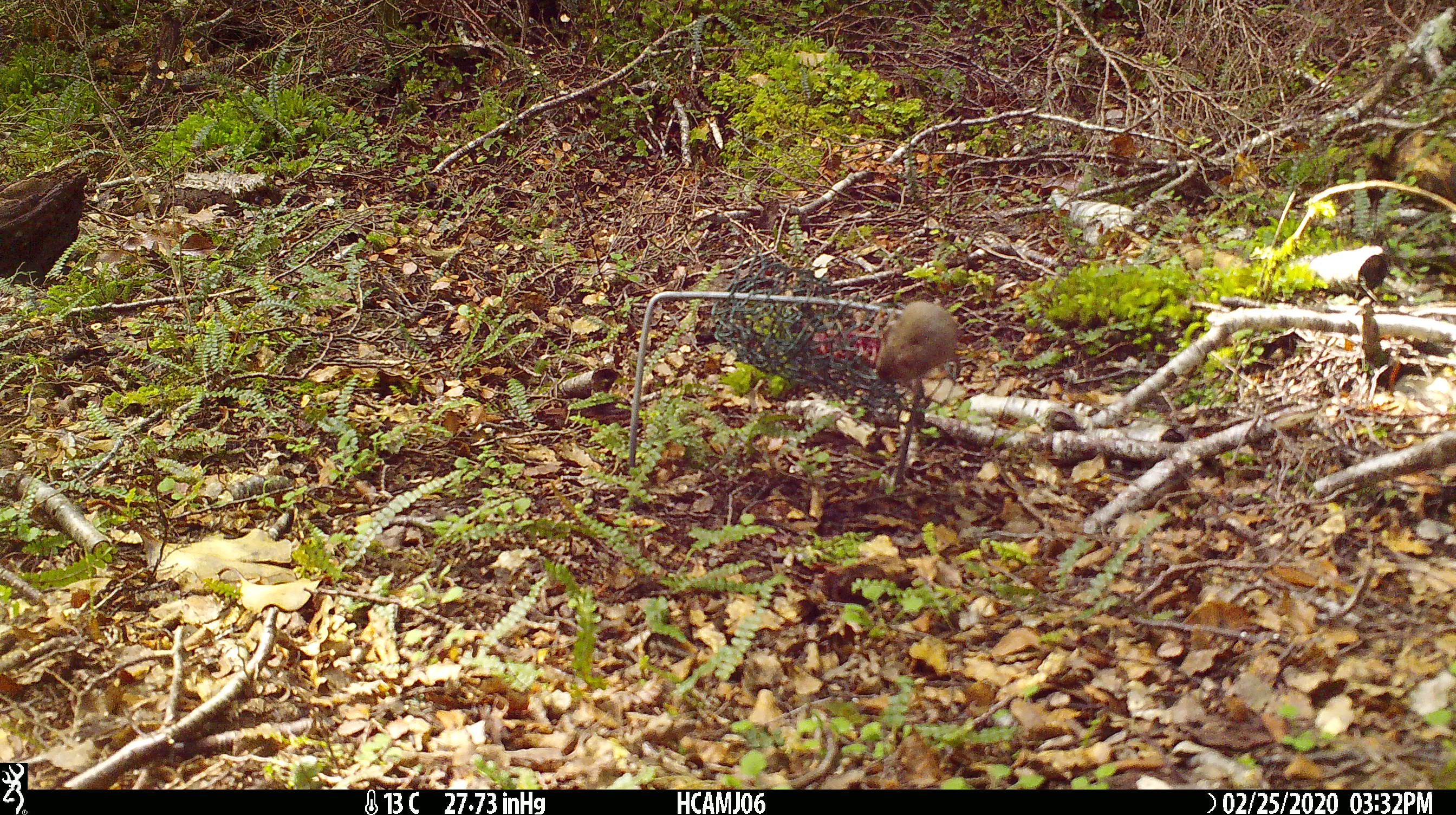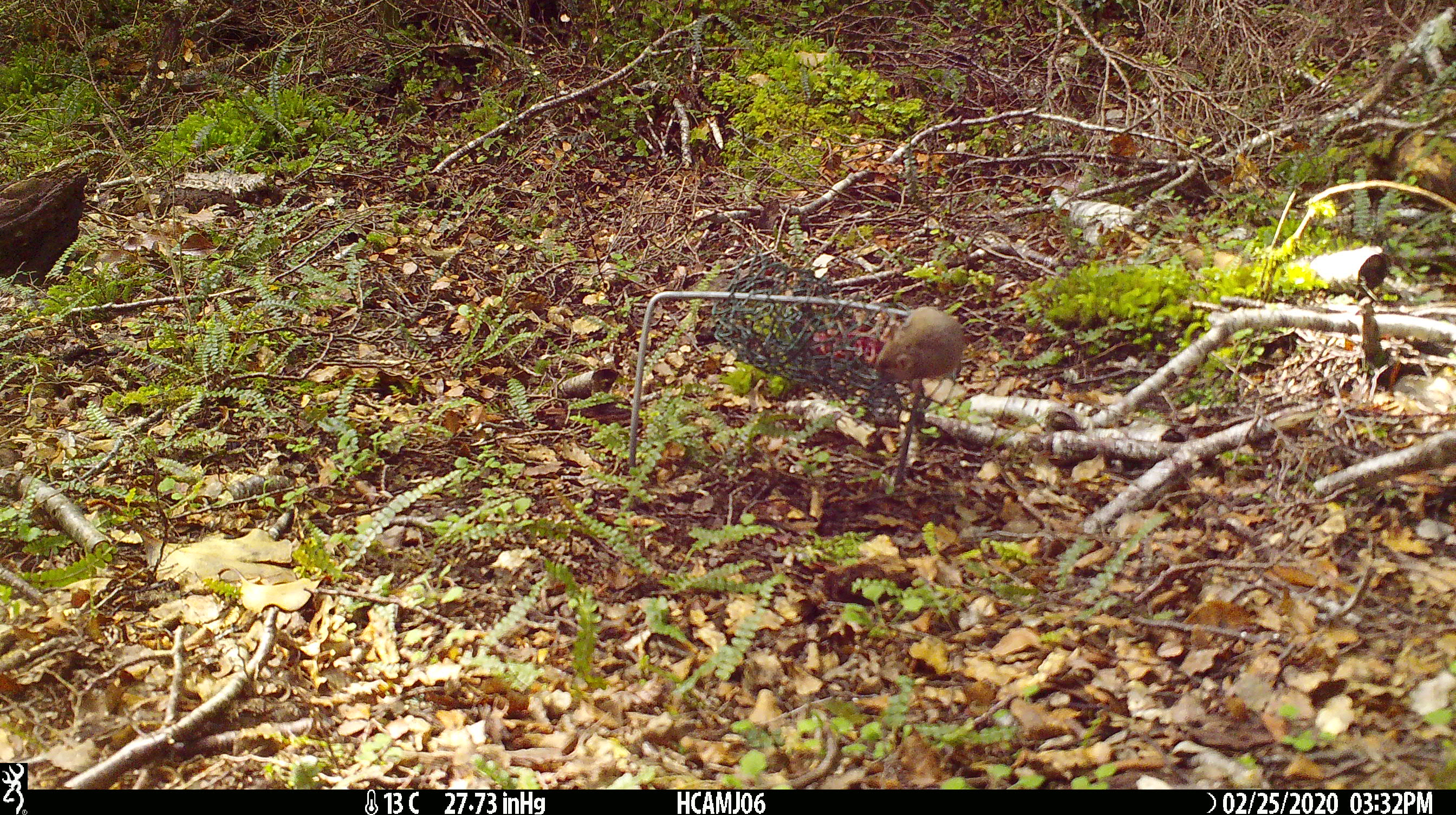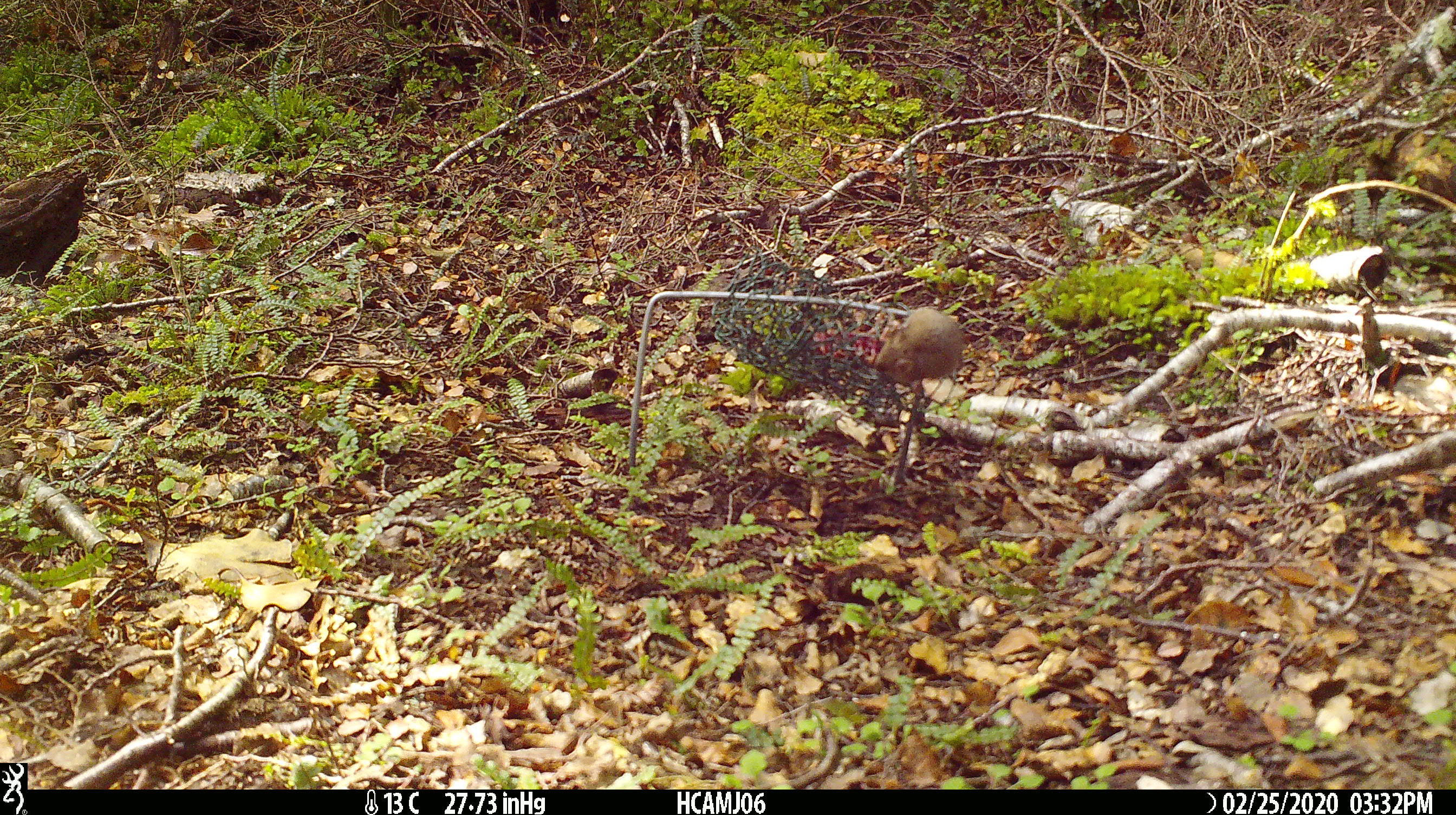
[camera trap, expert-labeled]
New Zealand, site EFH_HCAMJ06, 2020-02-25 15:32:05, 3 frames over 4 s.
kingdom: Animalia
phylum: Chordata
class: Mammalia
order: Rodentia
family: Muridae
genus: Mus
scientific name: Mus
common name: mouse